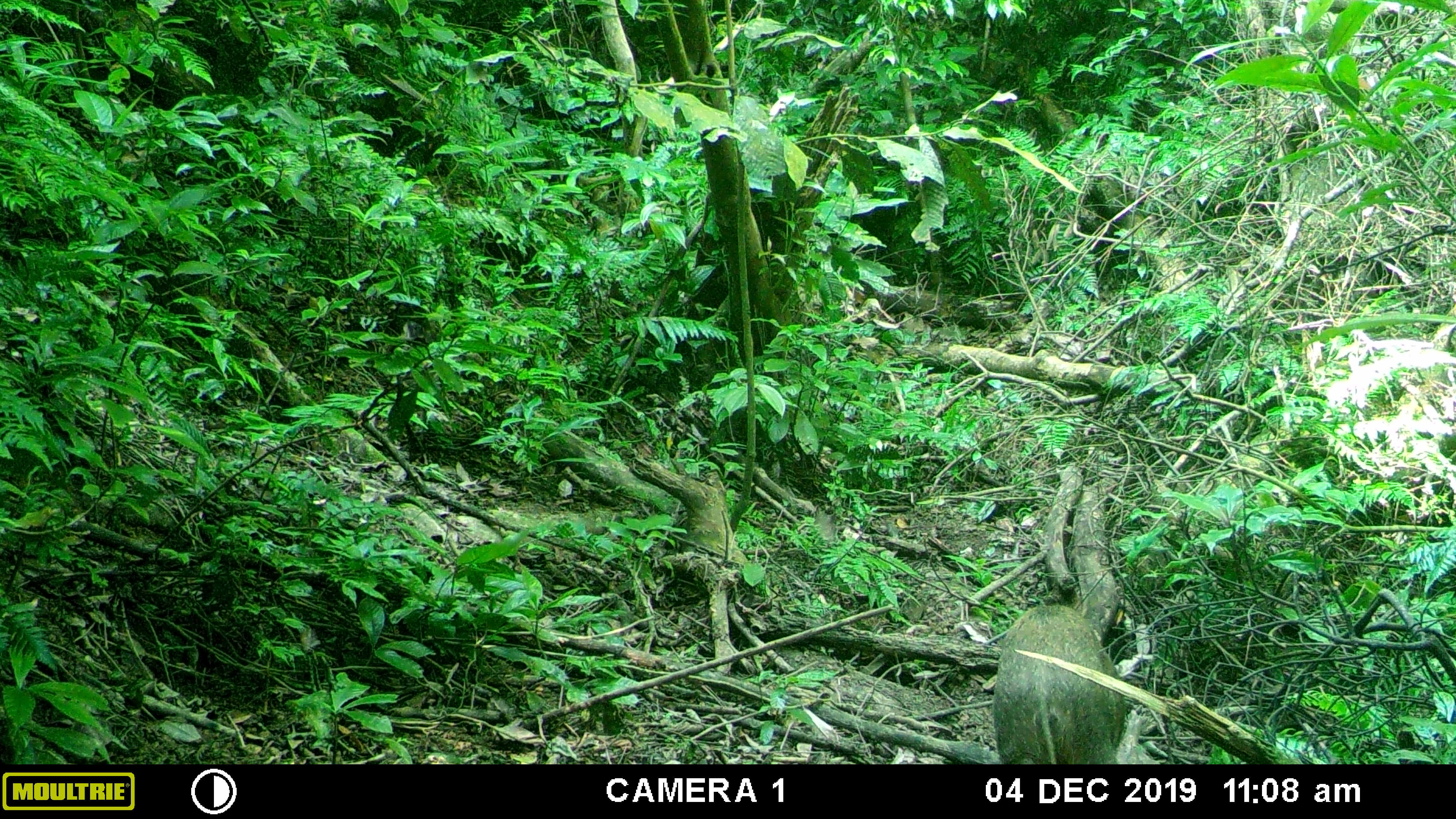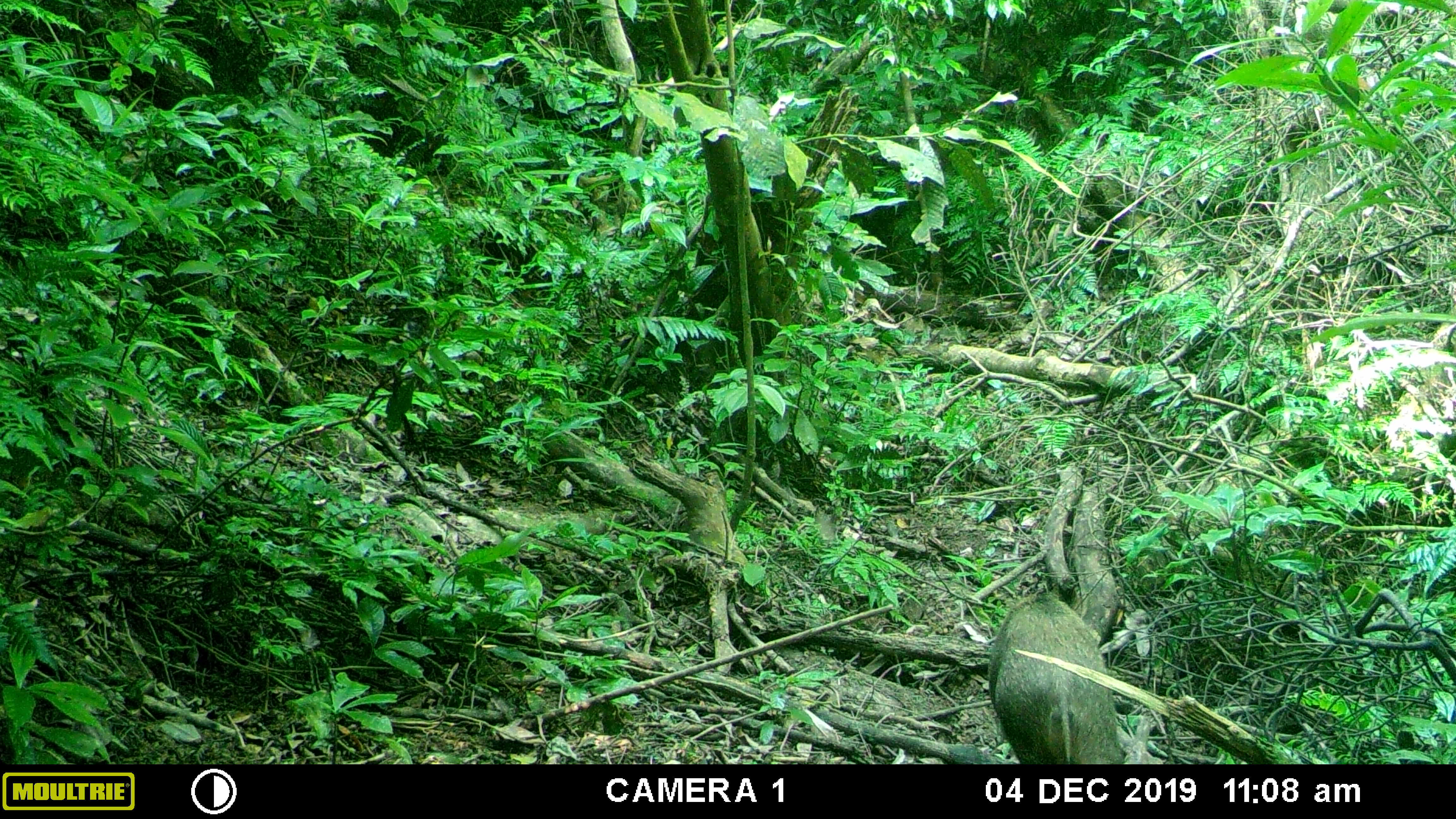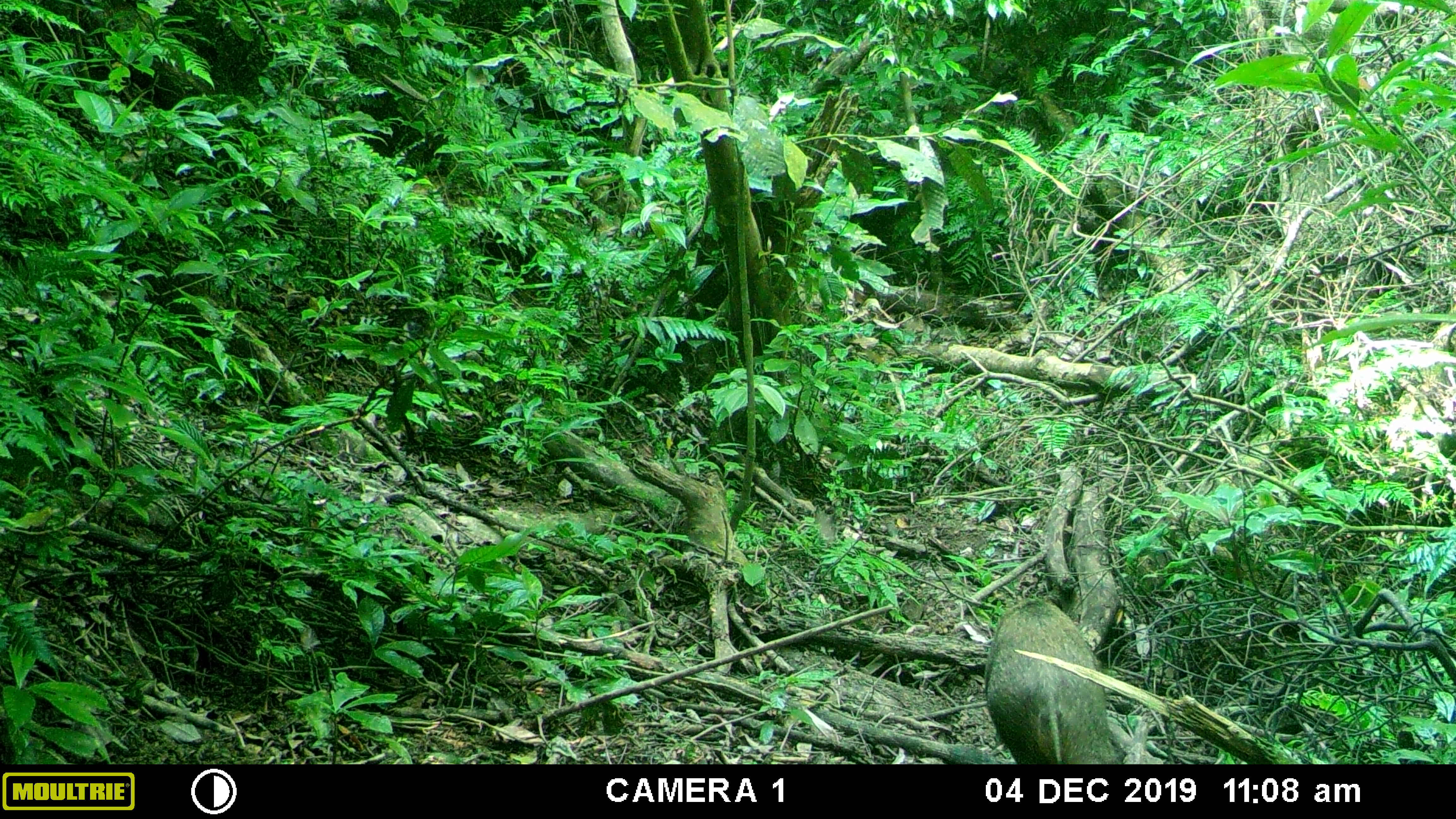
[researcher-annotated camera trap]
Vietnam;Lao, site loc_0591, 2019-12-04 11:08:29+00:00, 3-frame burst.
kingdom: Animalia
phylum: Chordata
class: Mammalia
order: Artiodactyla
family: Suidae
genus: Sus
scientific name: Sus scrofa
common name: eurasian wild pig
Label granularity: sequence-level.